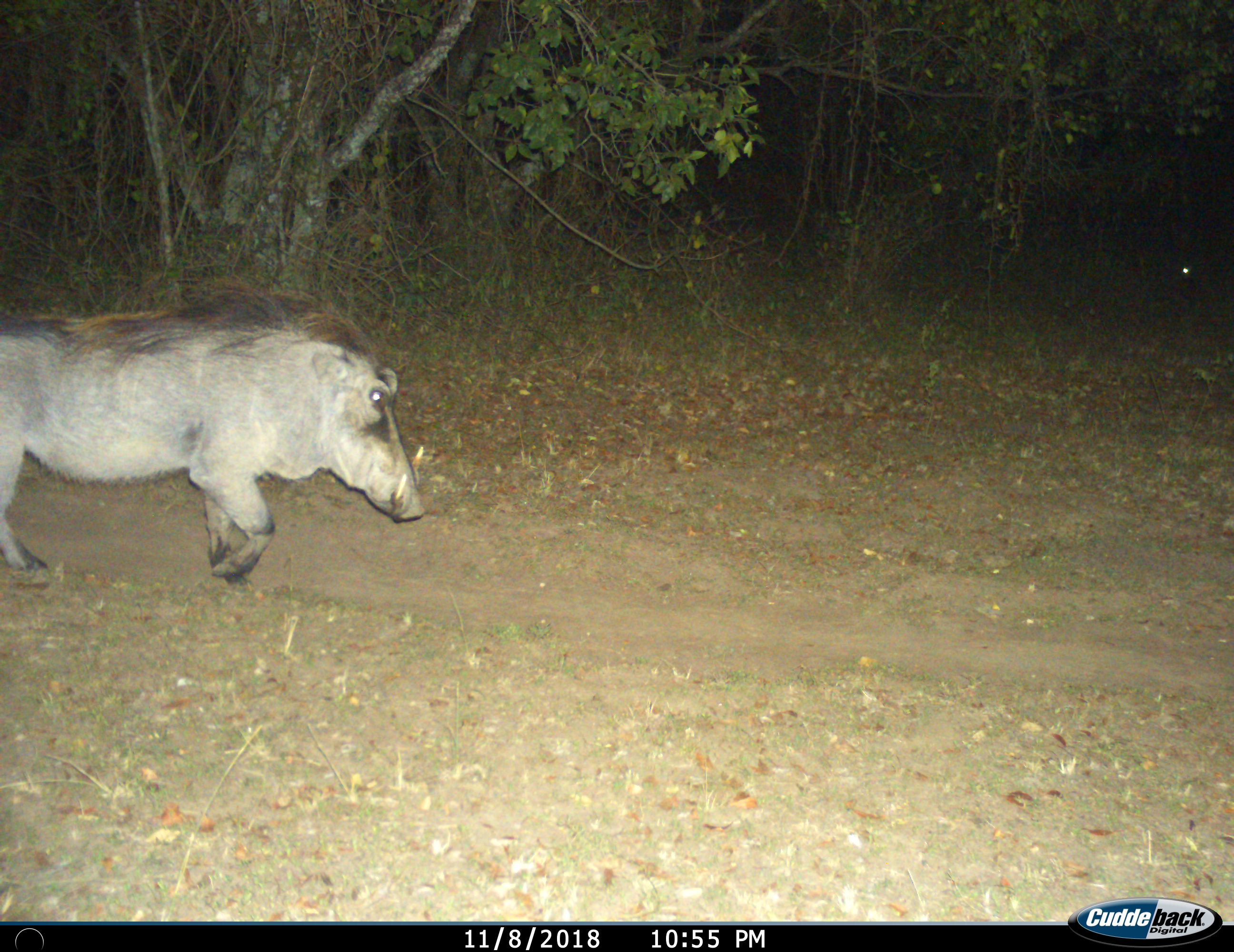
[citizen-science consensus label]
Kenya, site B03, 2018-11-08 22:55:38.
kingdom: Animalia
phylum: Chordata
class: Mammalia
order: Artiodactyla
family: Suidae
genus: Phacochoerus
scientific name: Phacochoerus africanus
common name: warthog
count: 1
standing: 0%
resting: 0%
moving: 100%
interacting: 0%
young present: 0%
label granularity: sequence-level